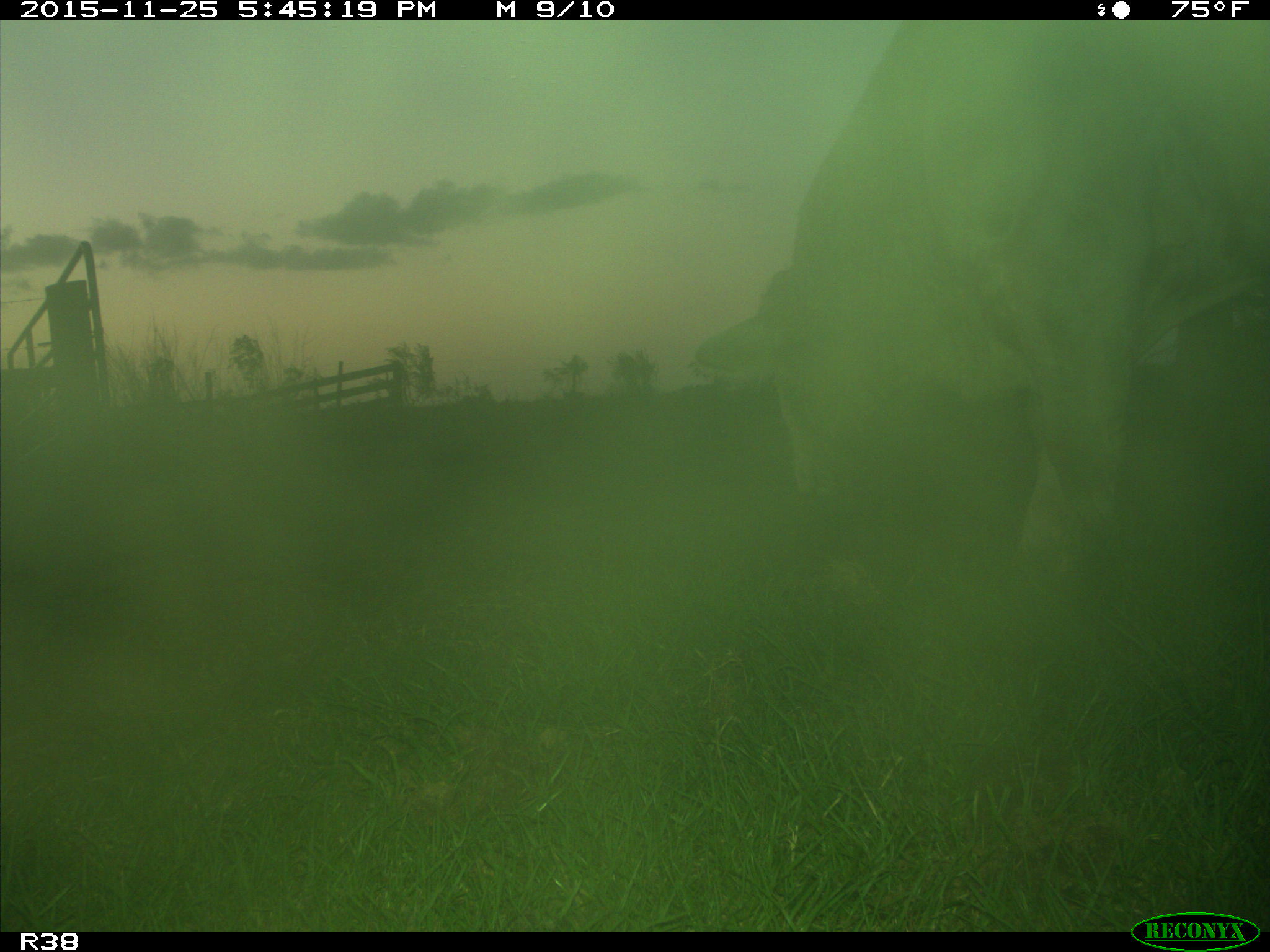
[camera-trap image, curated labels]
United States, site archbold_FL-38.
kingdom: Animalia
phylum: Chordata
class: Mammalia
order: Artiodactyla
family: Bovidae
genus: Bos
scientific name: Bos taurus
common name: domestic cow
Bos taurus (domestic cow).